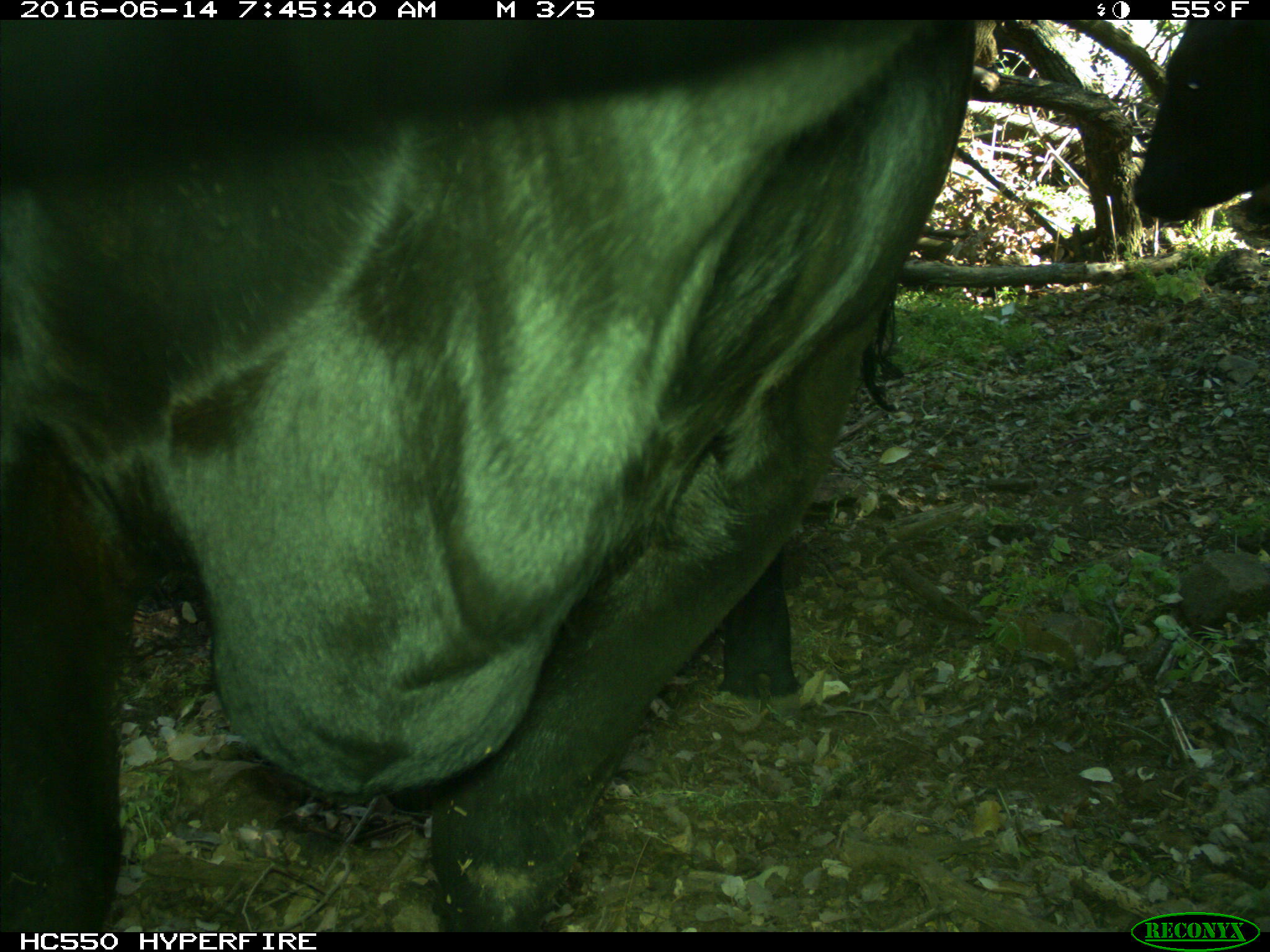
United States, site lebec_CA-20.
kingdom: Animalia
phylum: Chordata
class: Mammalia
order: Artiodactyla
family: Bovidae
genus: Bos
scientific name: Bos taurus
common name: domestic cow